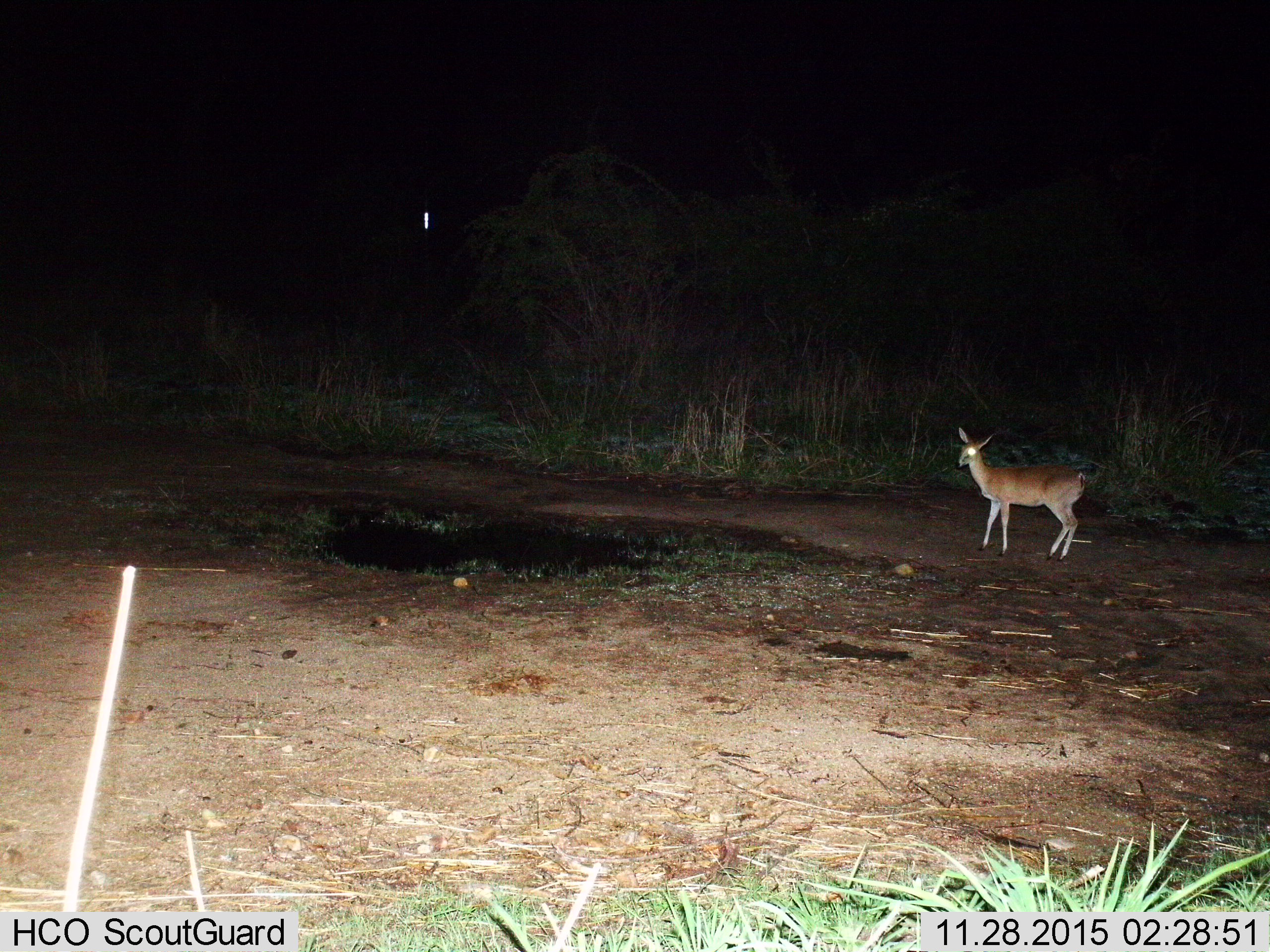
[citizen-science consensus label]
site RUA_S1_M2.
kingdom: Animalia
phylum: Chordata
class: Mammalia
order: Artiodactyla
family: Bovidae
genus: Sylvicapra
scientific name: Sylvicapra grimmia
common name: common duiker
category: duikercommongrey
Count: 1.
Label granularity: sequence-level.